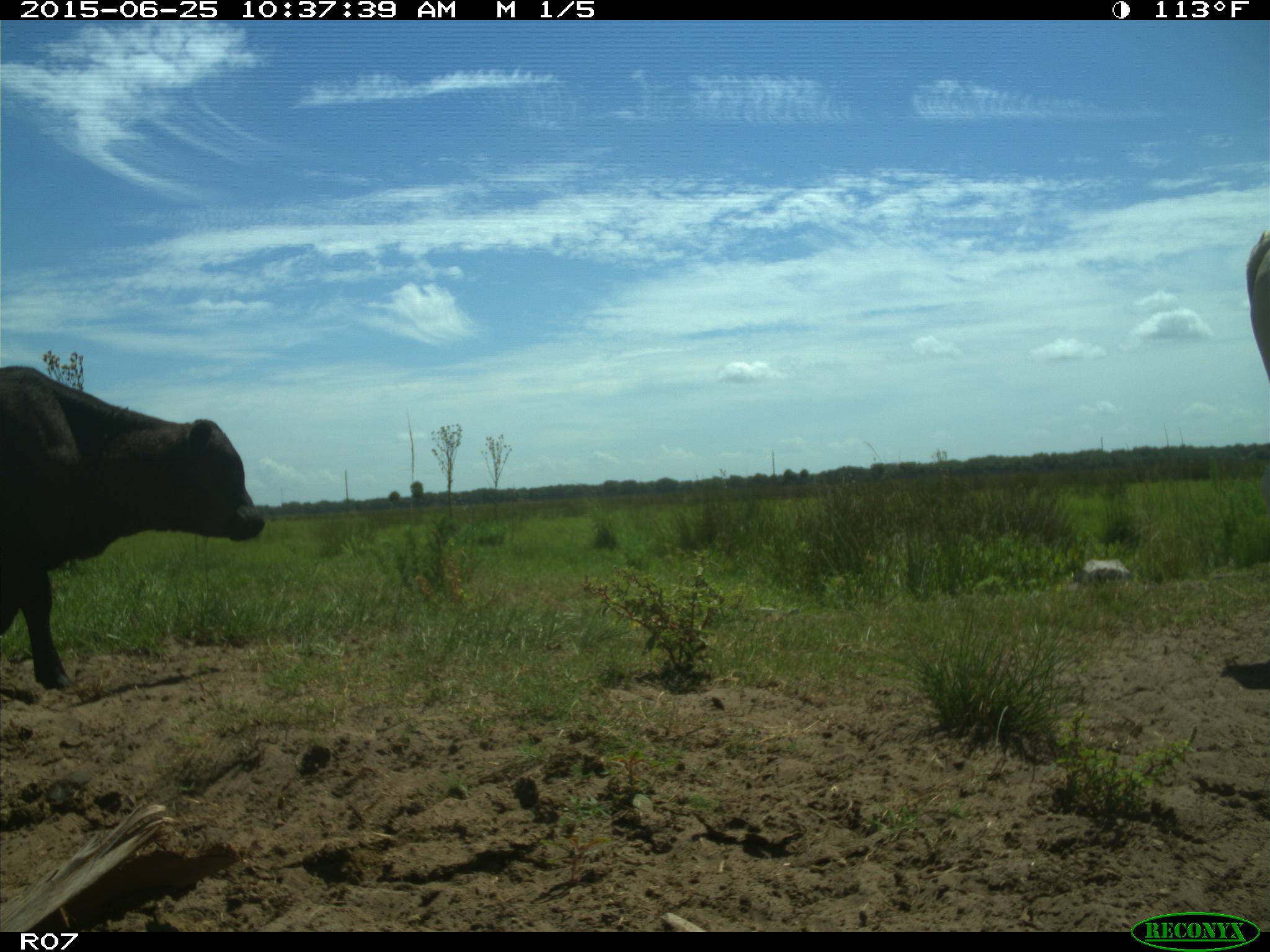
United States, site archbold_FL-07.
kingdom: Animalia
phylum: Chordata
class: Mammalia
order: Artiodactyla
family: Bovidae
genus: Bos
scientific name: Bos taurus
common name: domestic cow